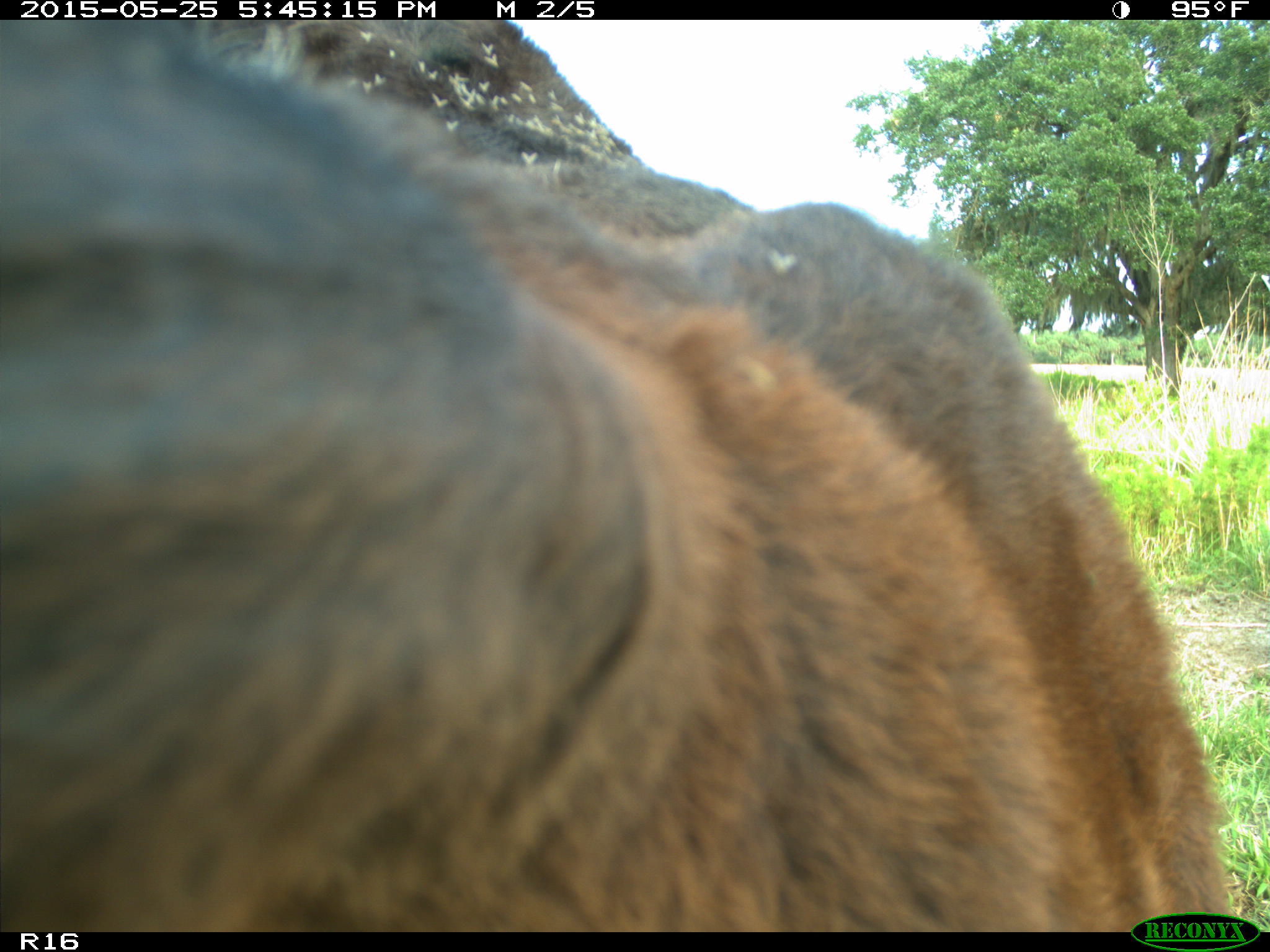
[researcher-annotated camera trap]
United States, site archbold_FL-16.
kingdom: Animalia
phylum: Chordata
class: Mammalia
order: Artiodactyla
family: Bovidae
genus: Bos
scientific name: Bos taurus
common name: domestic cow